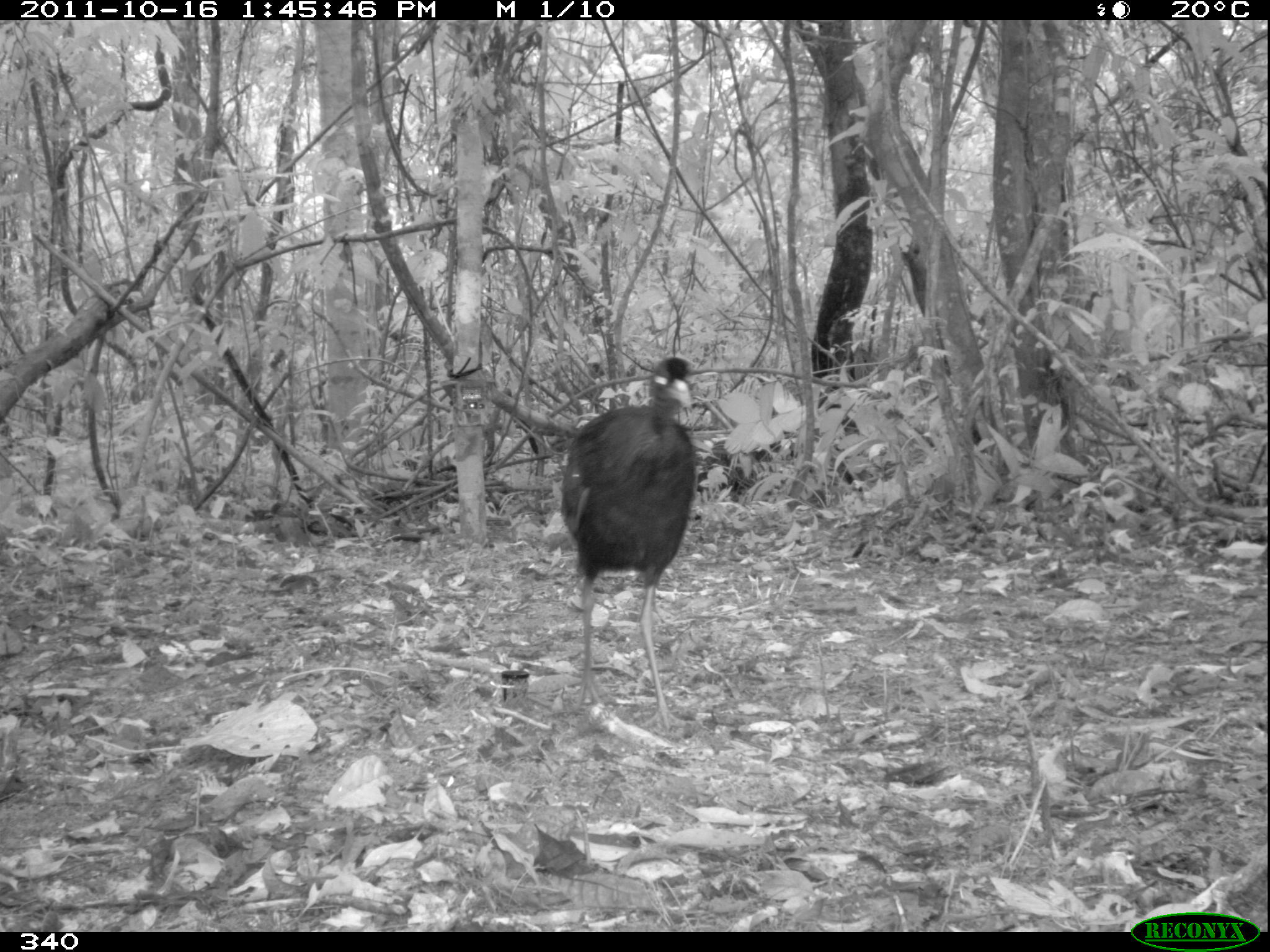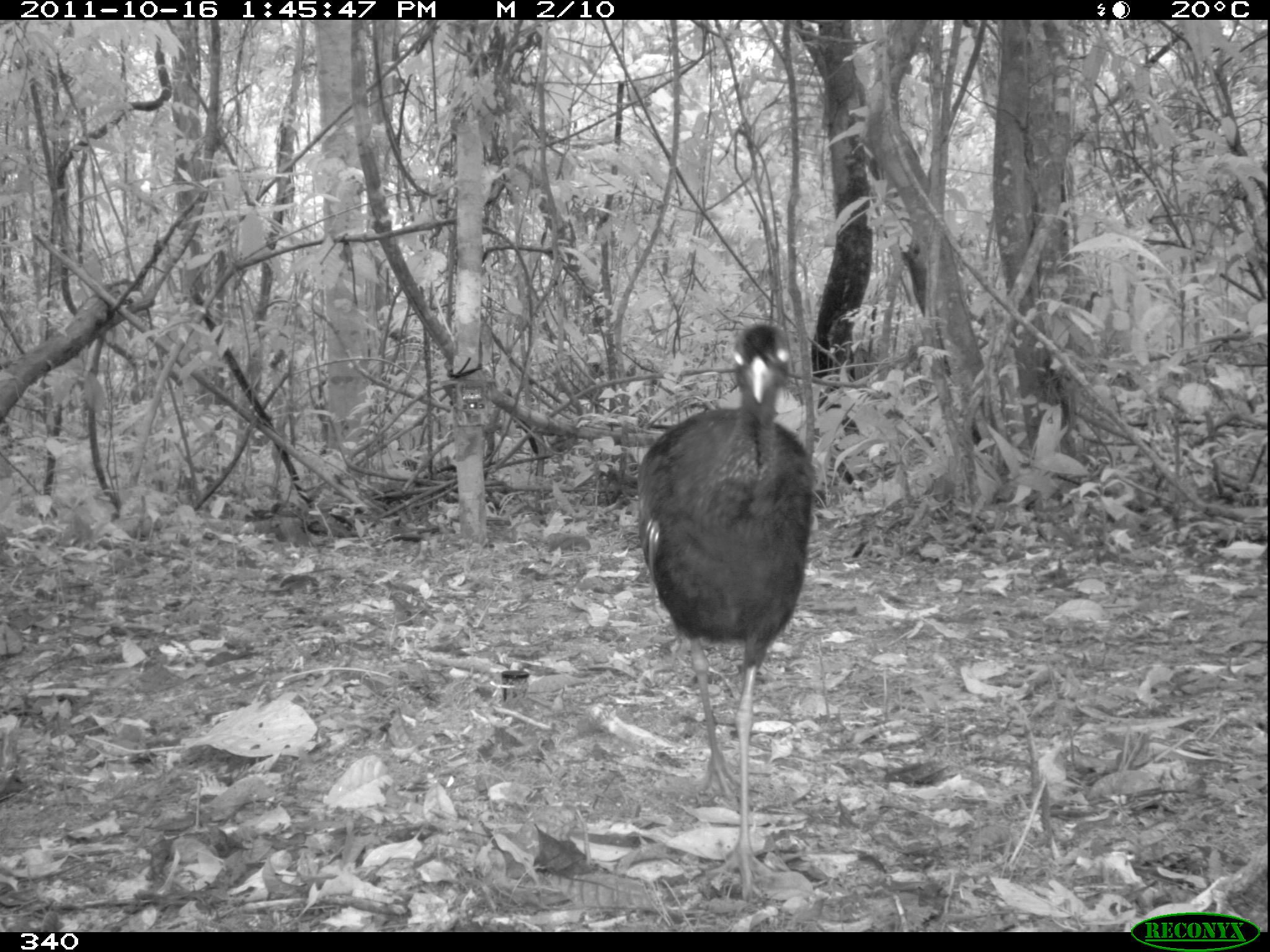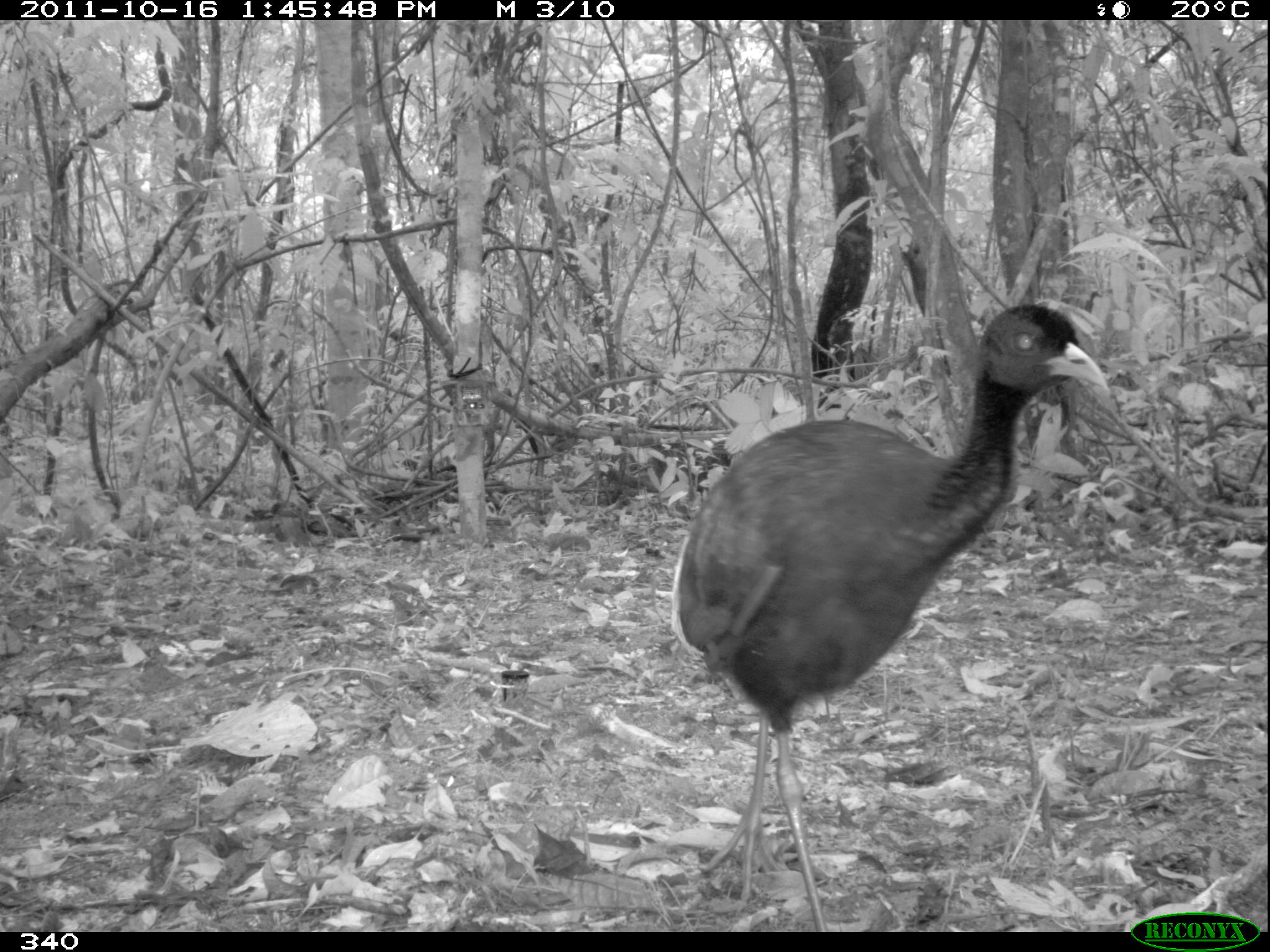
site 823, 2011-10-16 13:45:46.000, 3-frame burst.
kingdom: Animalia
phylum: Chordata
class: Aves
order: Gruiformes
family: Psophiidae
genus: Psophia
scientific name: Psophia leucoptera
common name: pale-winged trumpeter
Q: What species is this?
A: Psophia leucoptera (pale-winged trumpeter).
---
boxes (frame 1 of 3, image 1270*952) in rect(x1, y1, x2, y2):
psophia leucoptera: rect(558, 355, 697, 734)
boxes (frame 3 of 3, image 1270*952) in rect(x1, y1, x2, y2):
psophia leucoptera: rect(666, 301, 1109, 932)